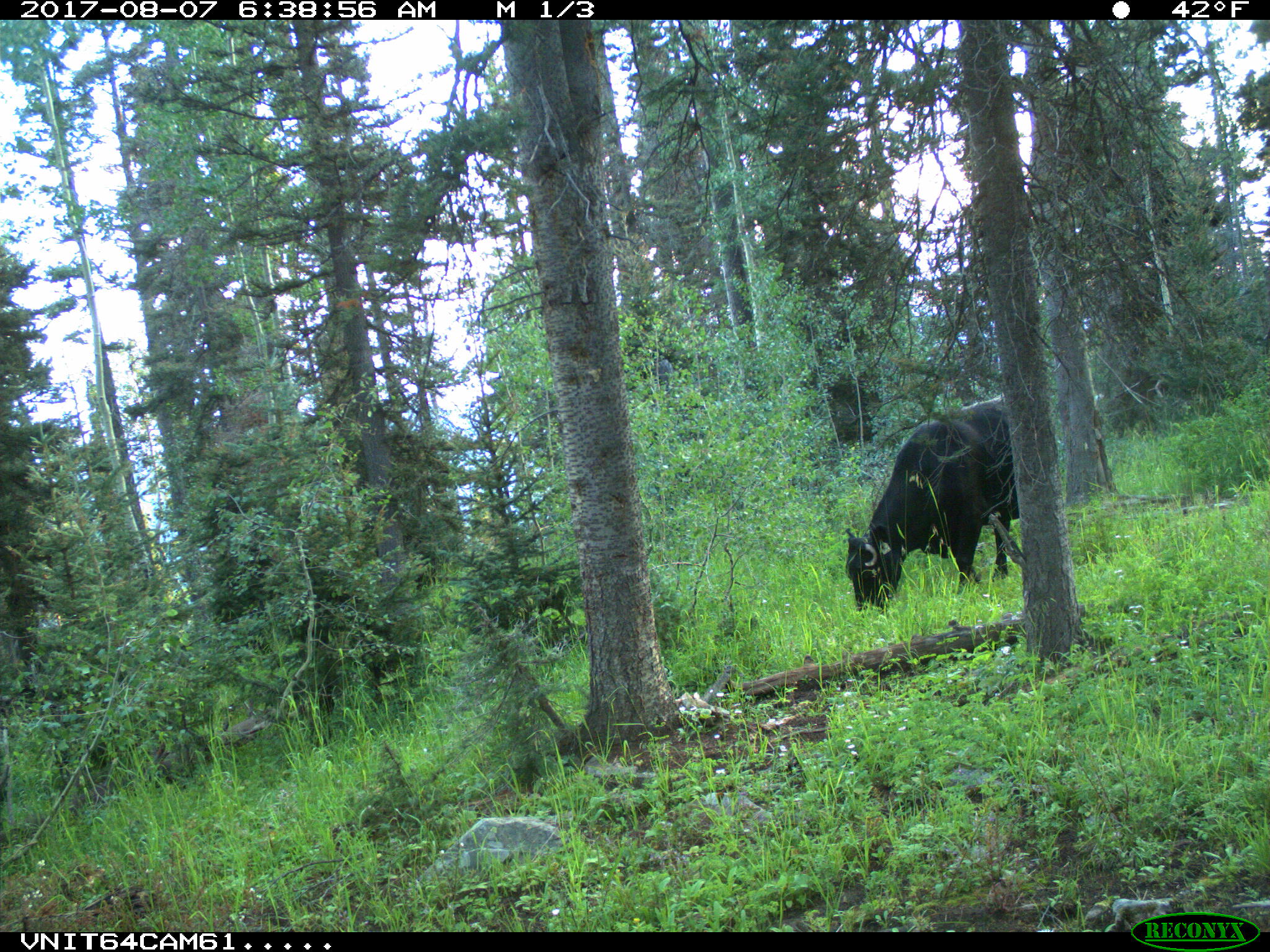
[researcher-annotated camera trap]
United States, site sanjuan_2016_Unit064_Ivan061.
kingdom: Animalia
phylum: Chordata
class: Mammalia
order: Artiodactyla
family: Bovidae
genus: Bos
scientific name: Bos taurus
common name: domestic cow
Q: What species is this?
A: Bos taurus (domestic cow).